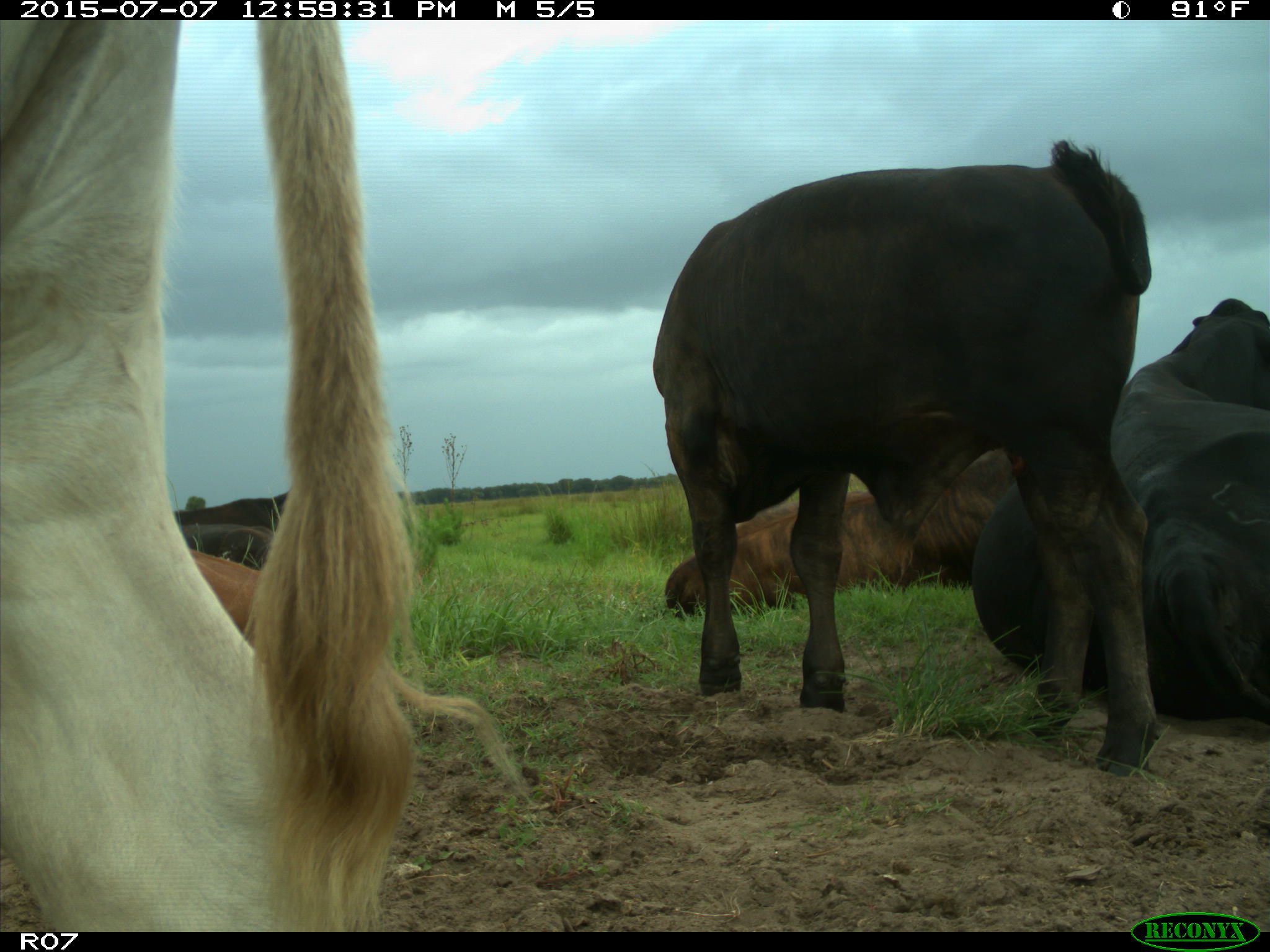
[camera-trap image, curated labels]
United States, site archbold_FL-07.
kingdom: Animalia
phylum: Chordata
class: Mammalia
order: Artiodactyla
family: Bovidae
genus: Bos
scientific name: Bos taurus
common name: domestic cow